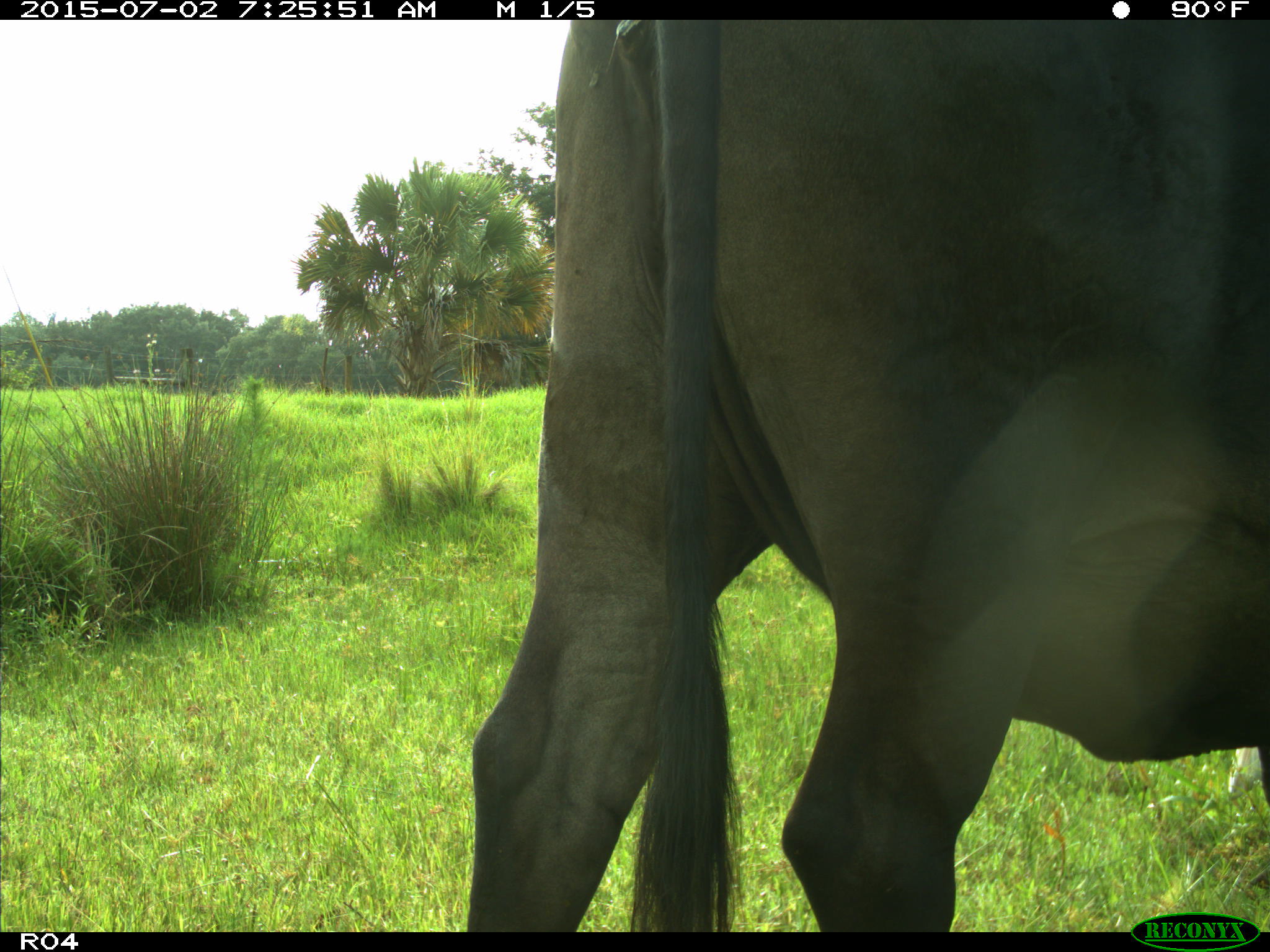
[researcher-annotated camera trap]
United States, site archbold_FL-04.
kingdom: Animalia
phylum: Chordata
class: Mammalia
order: Artiodactyla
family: Bovidae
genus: Bos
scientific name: Bos taurus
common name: domestic cow